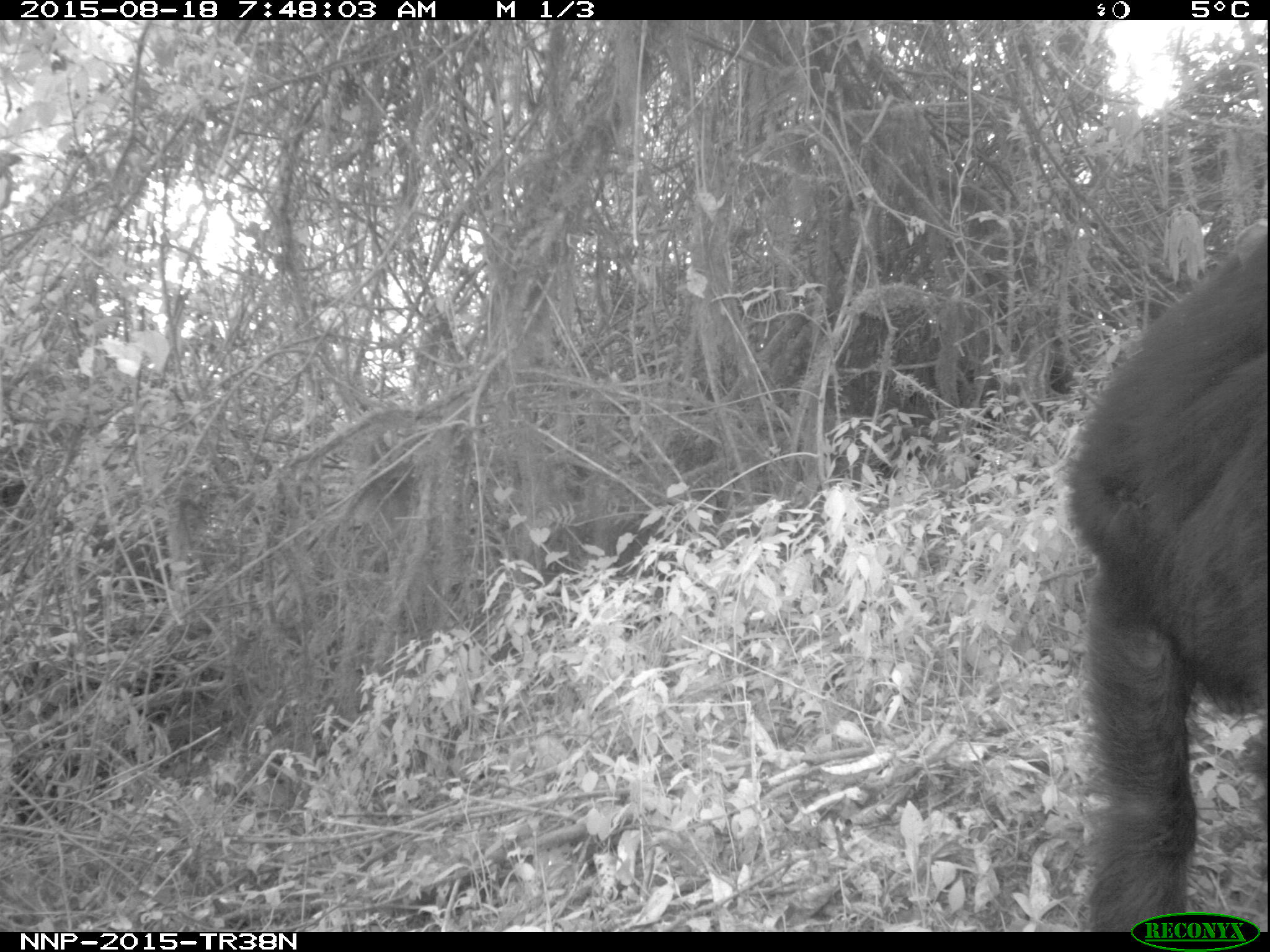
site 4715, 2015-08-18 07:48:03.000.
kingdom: Animalia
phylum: Chordata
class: Mammalia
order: Primates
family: Hominidae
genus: Pan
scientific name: Pan troglodytes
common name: chimpanzee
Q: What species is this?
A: Pan troglodytes (chimpanzee).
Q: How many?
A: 2.